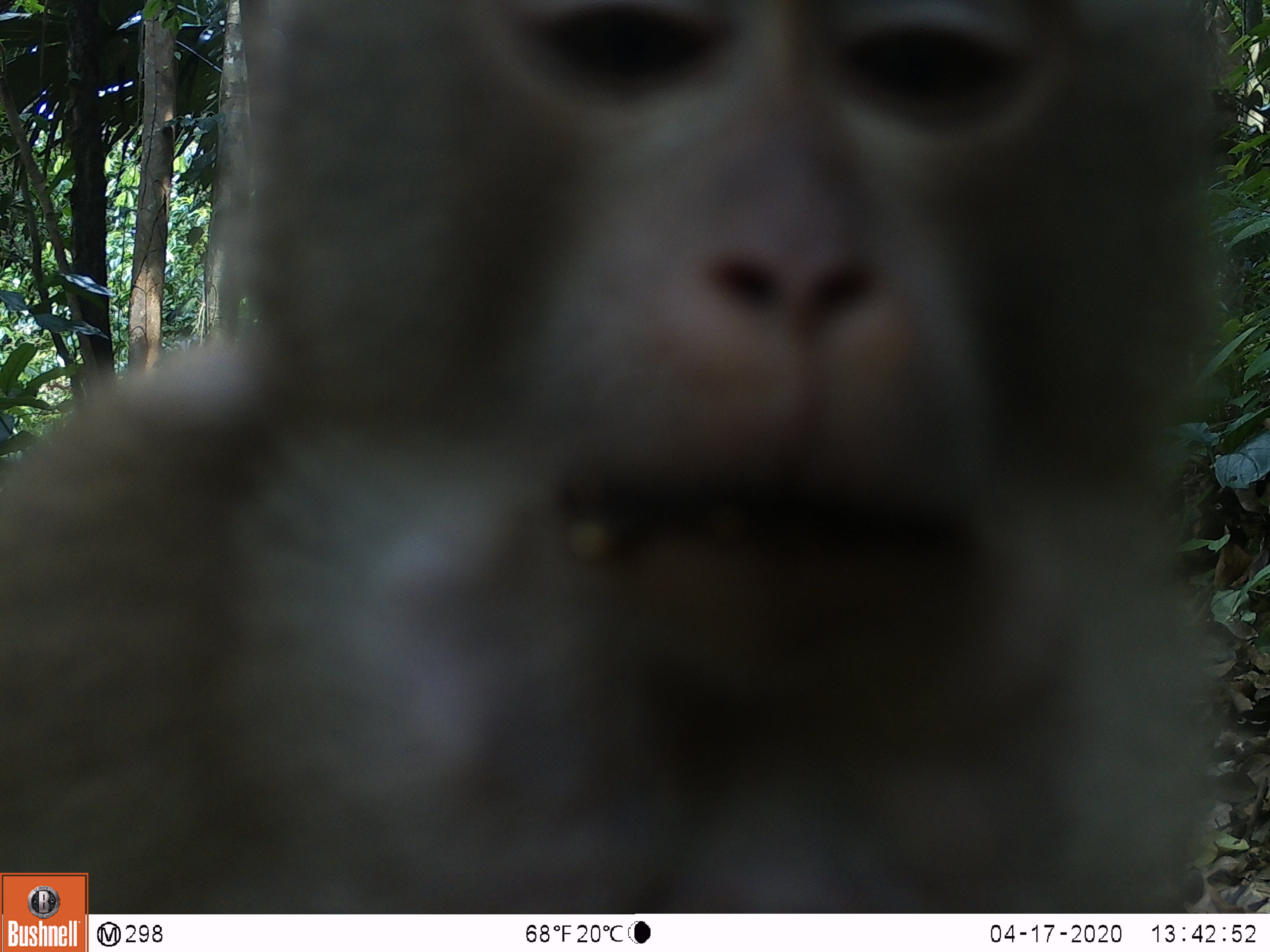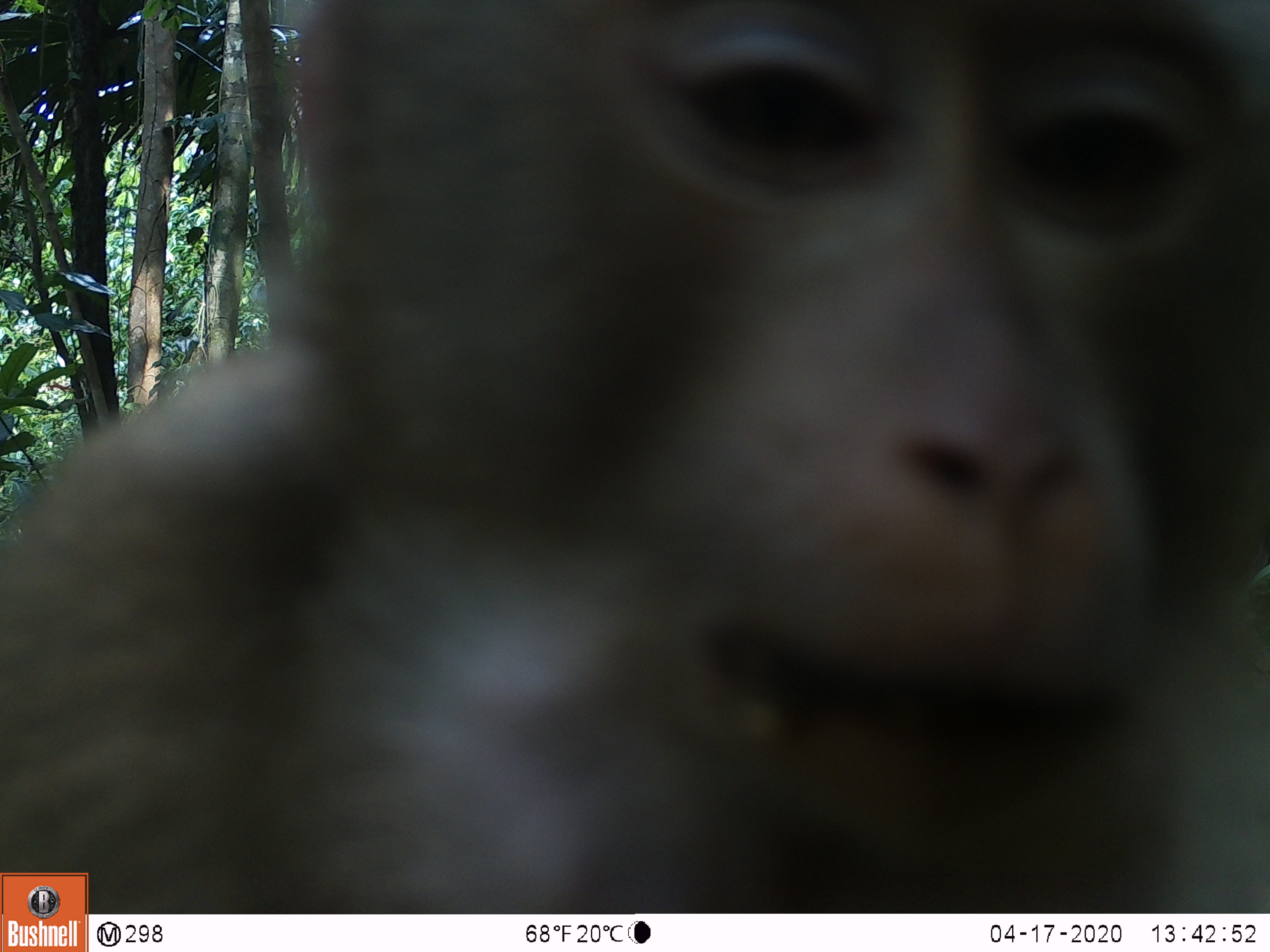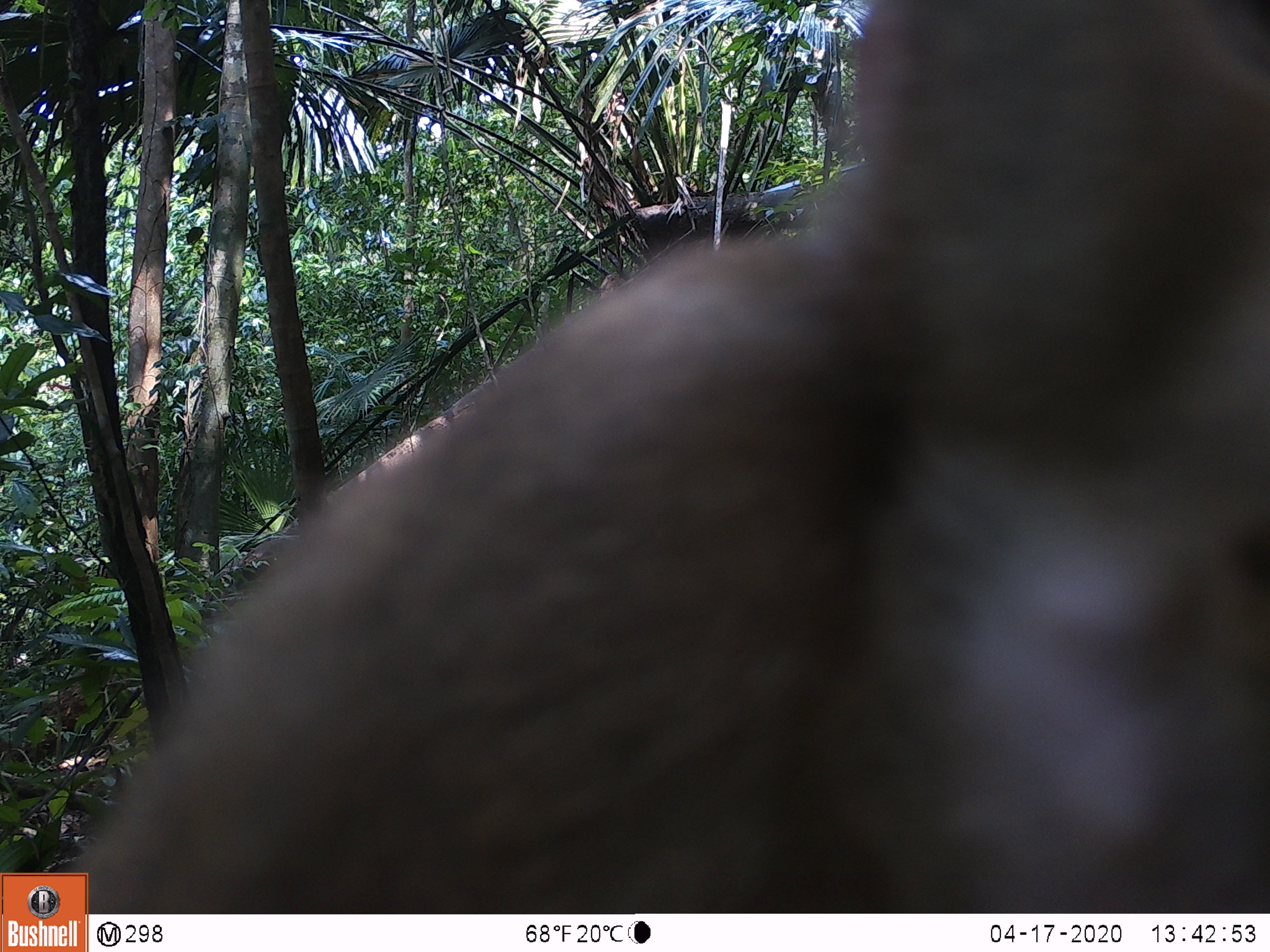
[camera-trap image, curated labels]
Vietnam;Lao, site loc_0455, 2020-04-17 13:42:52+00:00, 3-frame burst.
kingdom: Animalia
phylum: Chordata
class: Mammalia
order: Primates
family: Cercopithecidae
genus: Macaca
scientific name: Macaca nemestrina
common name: pig-tailed macaque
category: pig tailed macaque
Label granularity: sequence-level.